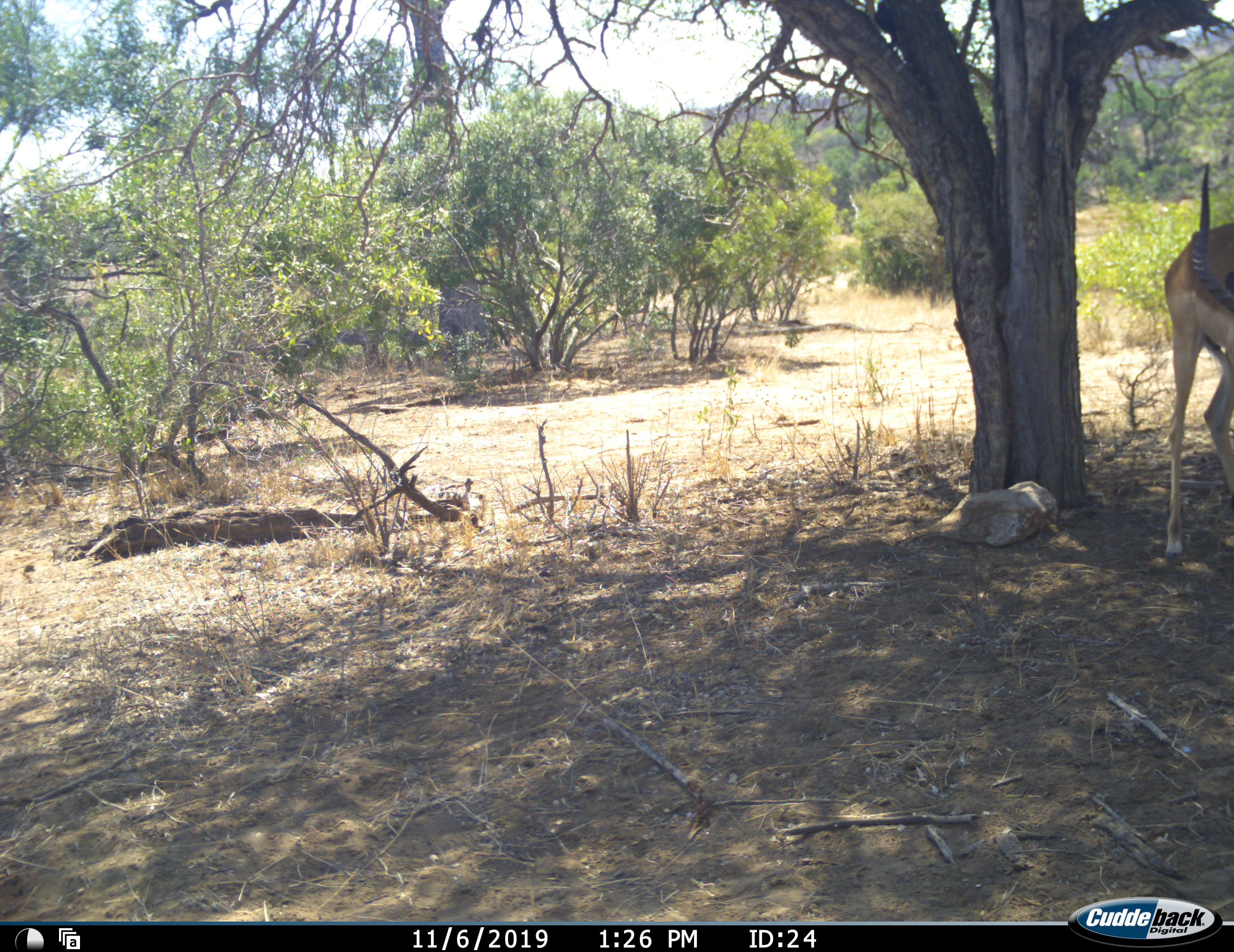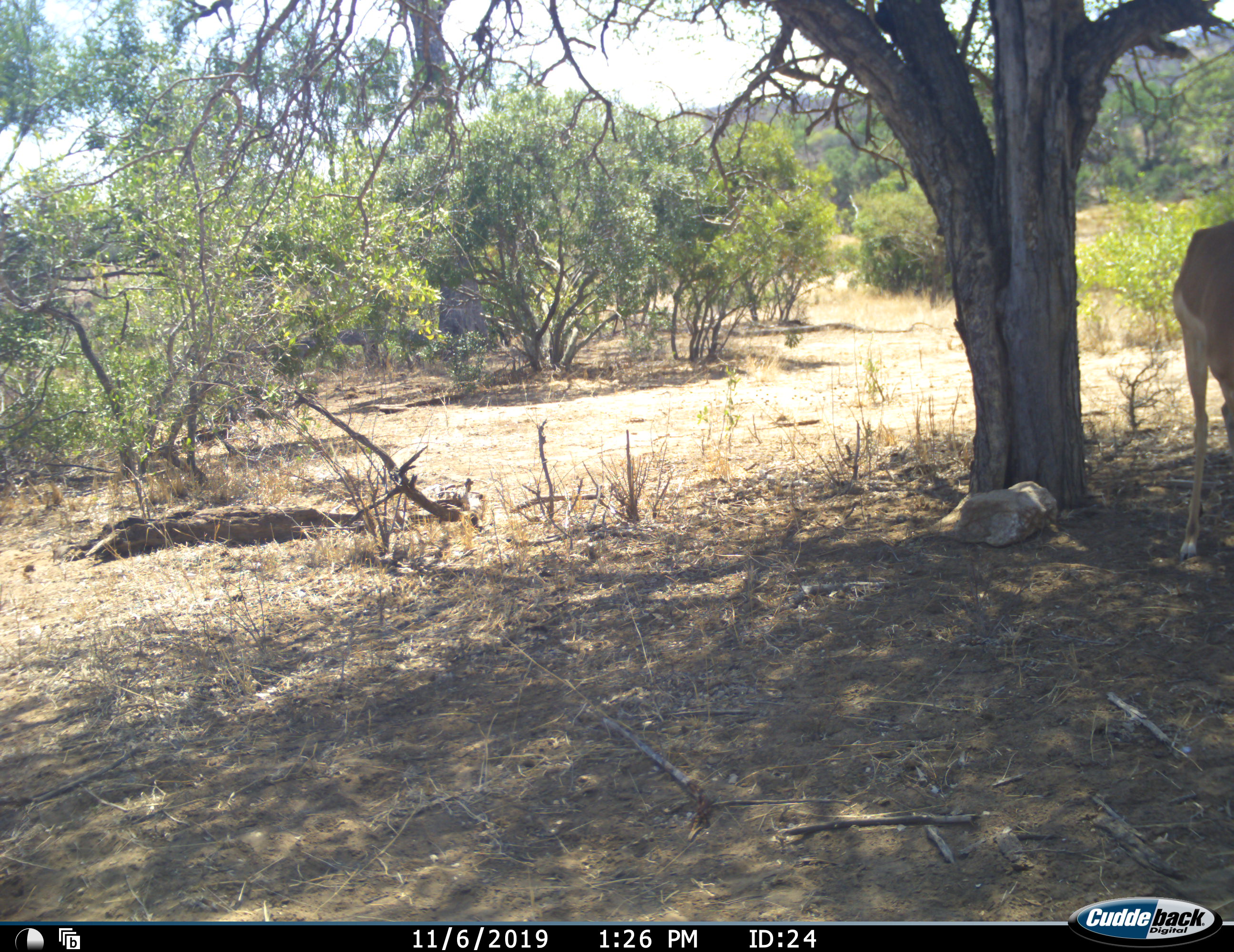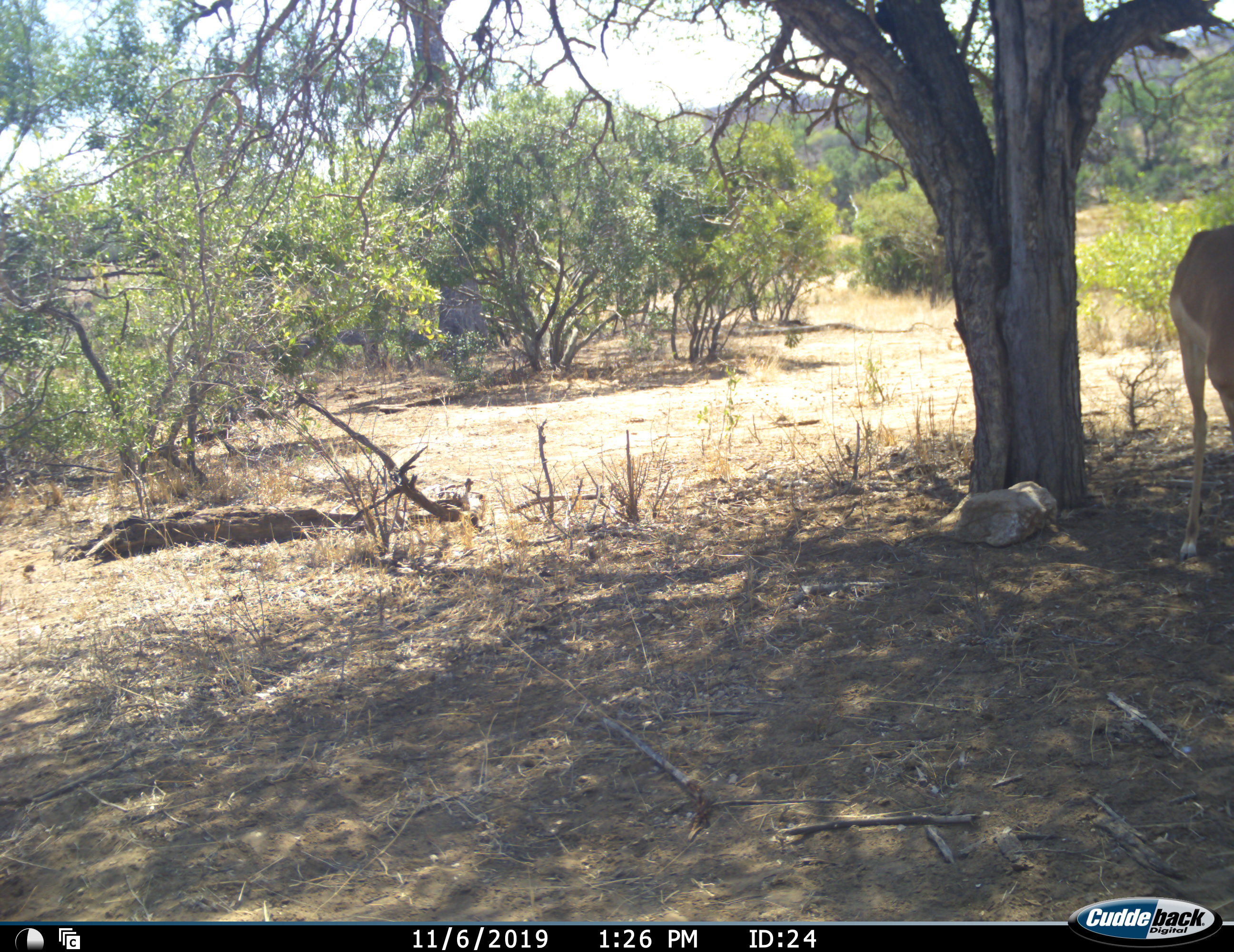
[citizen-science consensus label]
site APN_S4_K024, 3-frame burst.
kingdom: Animalia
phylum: Chordata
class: Mammalia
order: Artiodactyla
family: Bovidae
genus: Aepyceros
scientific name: Aepyceros melampus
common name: impala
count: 1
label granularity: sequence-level